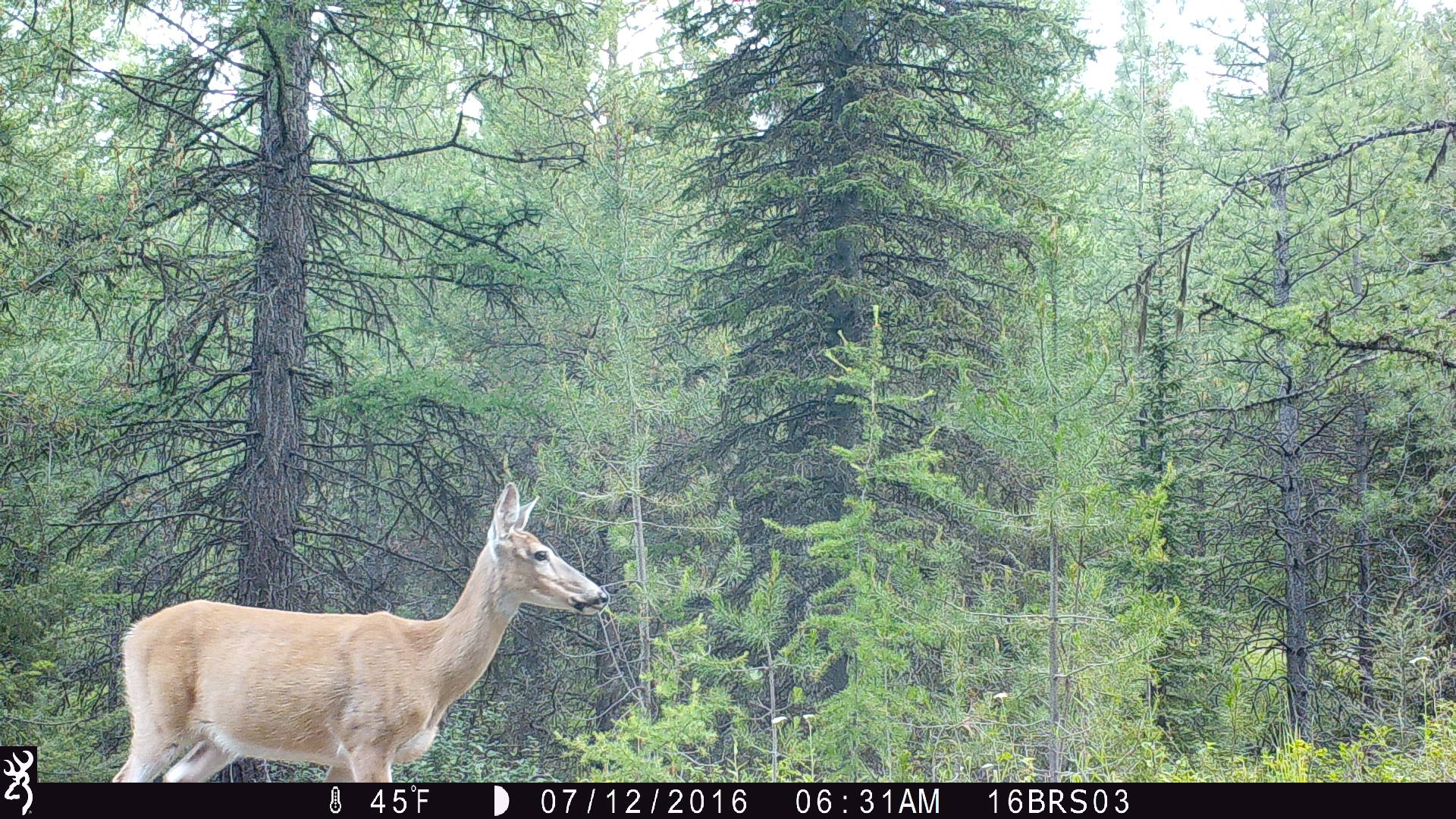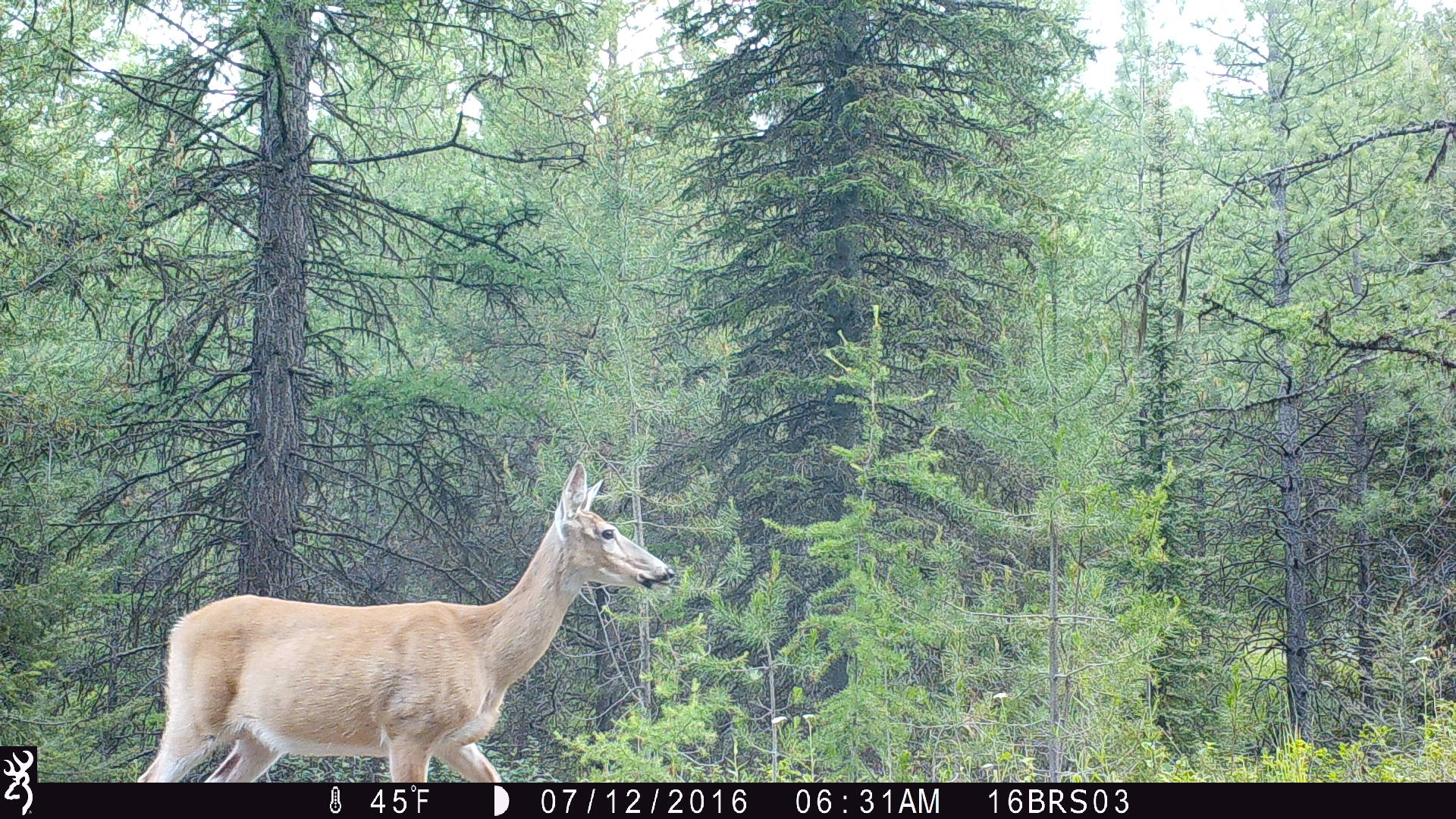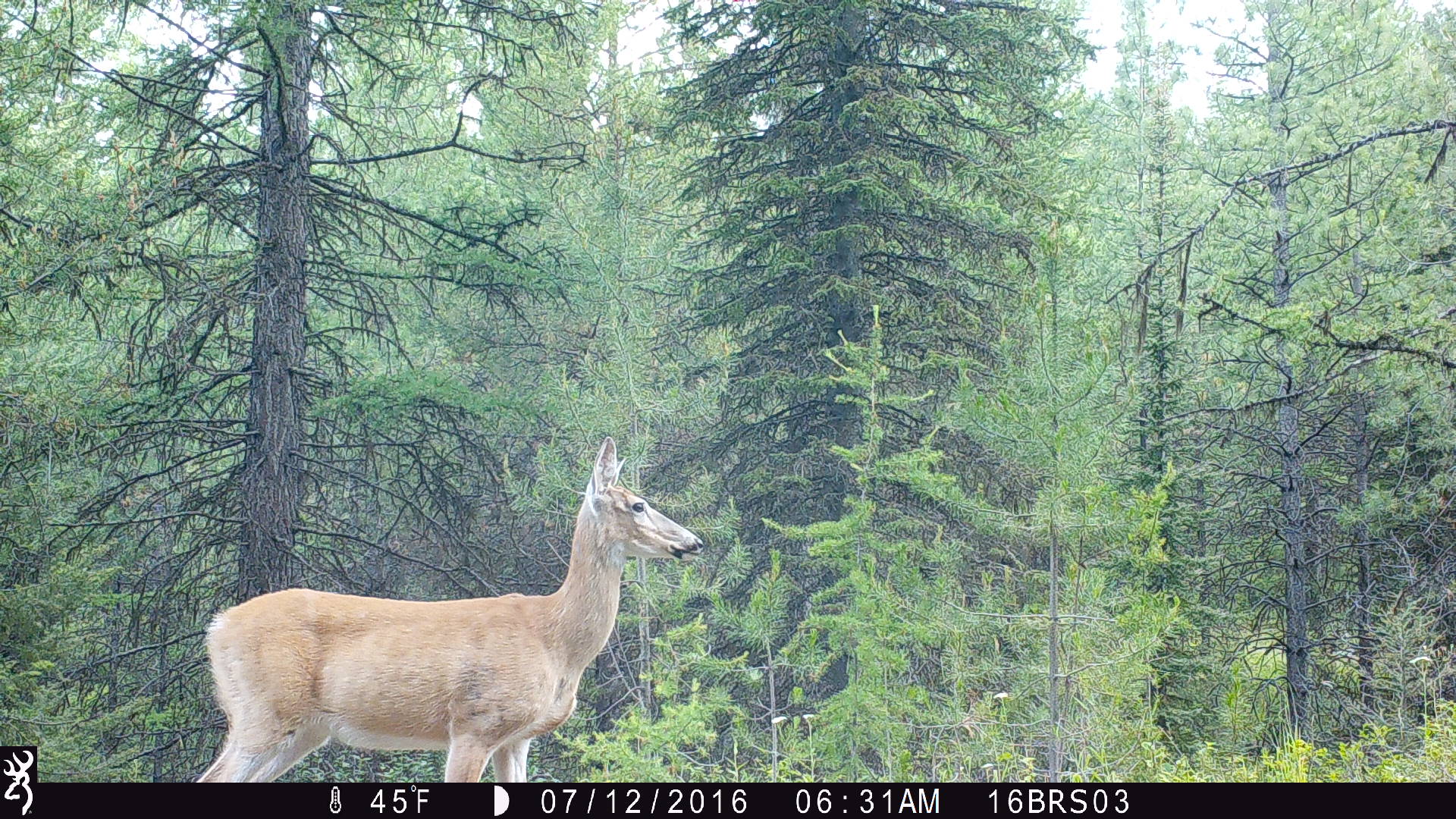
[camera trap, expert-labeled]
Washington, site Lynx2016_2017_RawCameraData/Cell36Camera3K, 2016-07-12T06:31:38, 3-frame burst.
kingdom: Animalia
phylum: Chordata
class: Mammalia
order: Artiodactyla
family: Cervidae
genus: Odocoileus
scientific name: Odocoileus virginianus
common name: white-tailed deer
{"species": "Odocoileus virginianus (white-tailed deer)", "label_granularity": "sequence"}